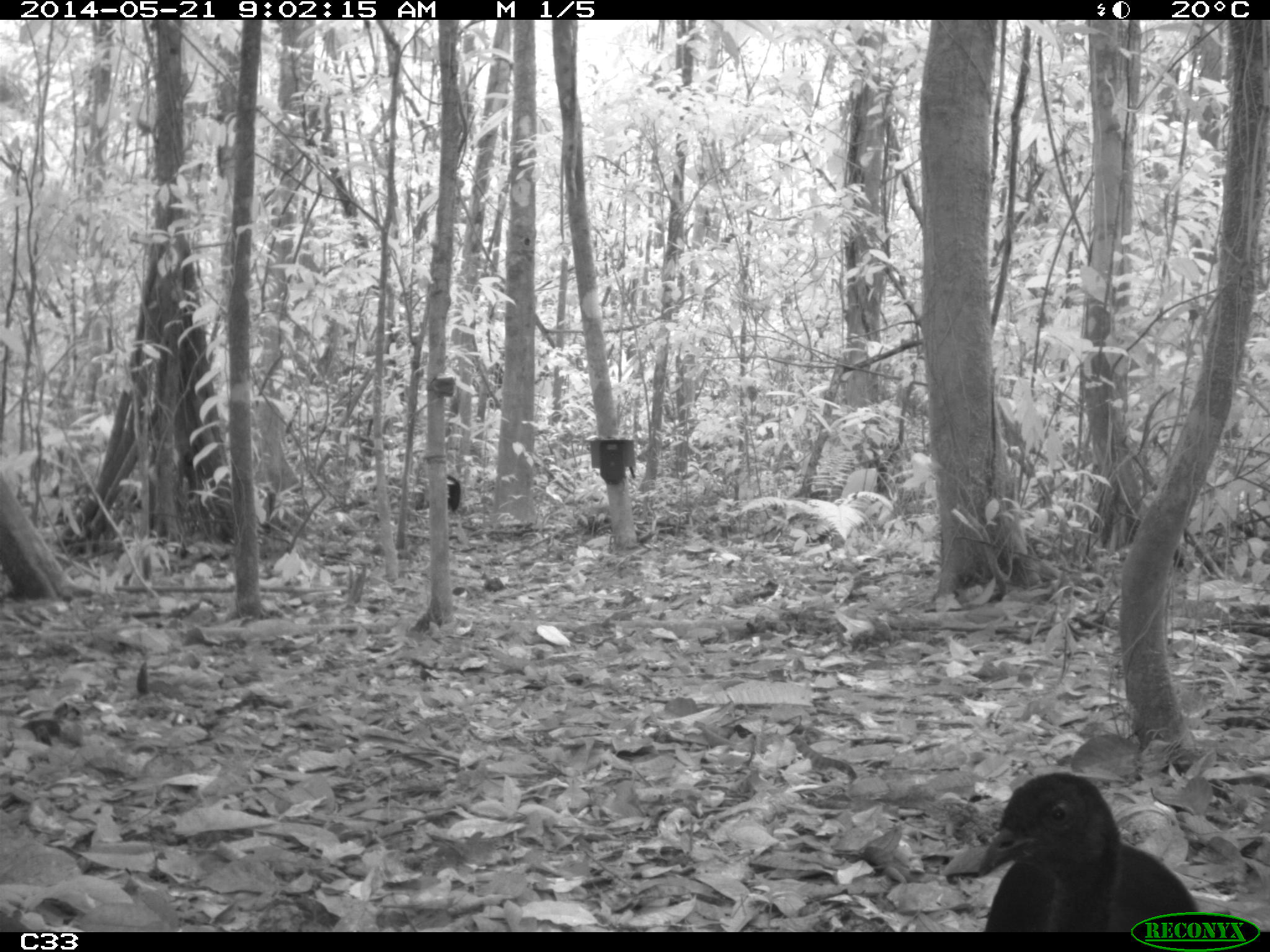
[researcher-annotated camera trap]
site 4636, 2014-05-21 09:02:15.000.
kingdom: Animalia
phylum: Chordata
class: Aves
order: Gruiformes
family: Psophiidae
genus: Psophia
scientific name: Psophia crepitans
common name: gray-winged trumpeter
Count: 2.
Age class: adult.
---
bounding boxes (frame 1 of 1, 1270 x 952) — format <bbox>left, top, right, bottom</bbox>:
psophia crepitans: <bbox>969, 767, 1200, 930</bbox>